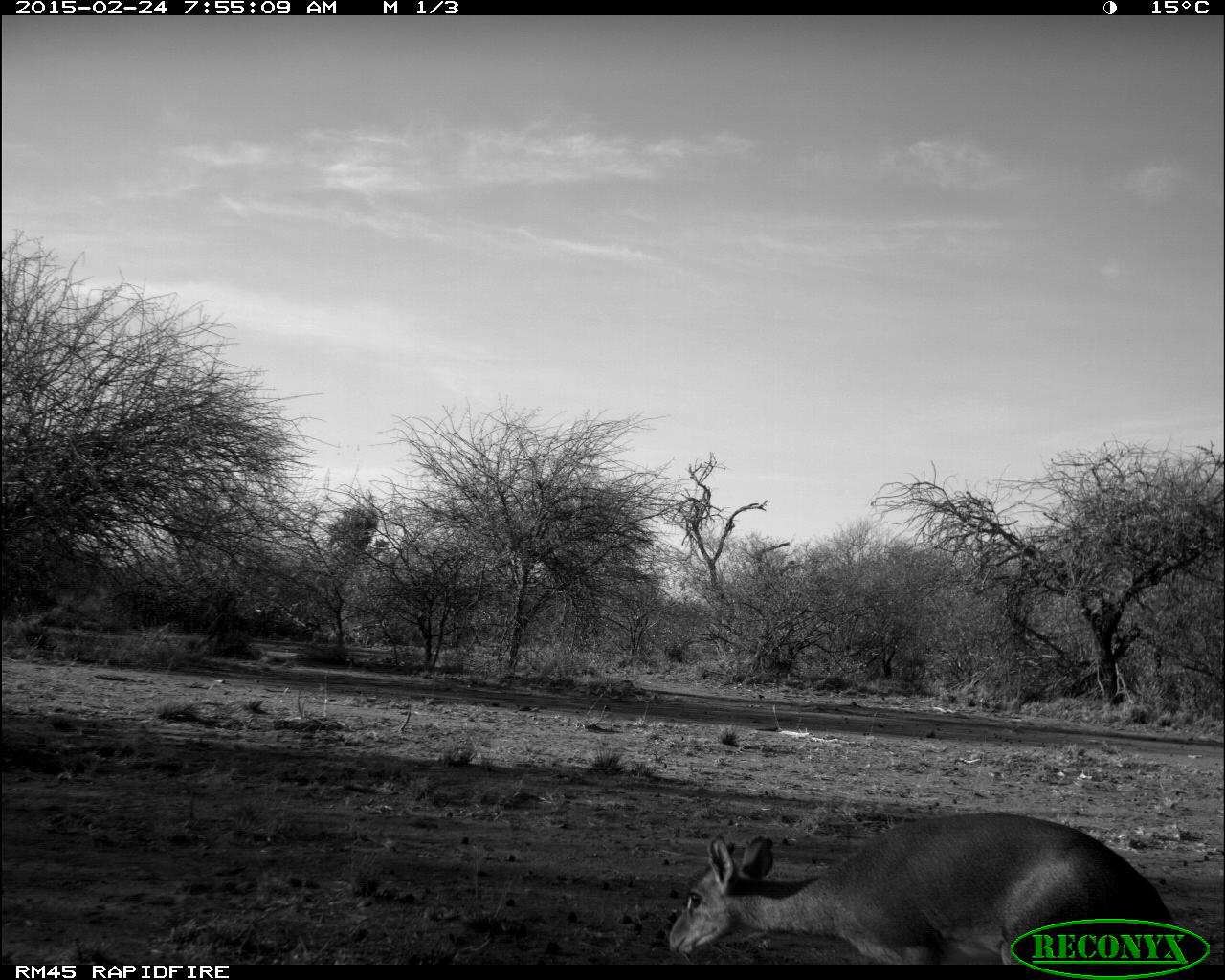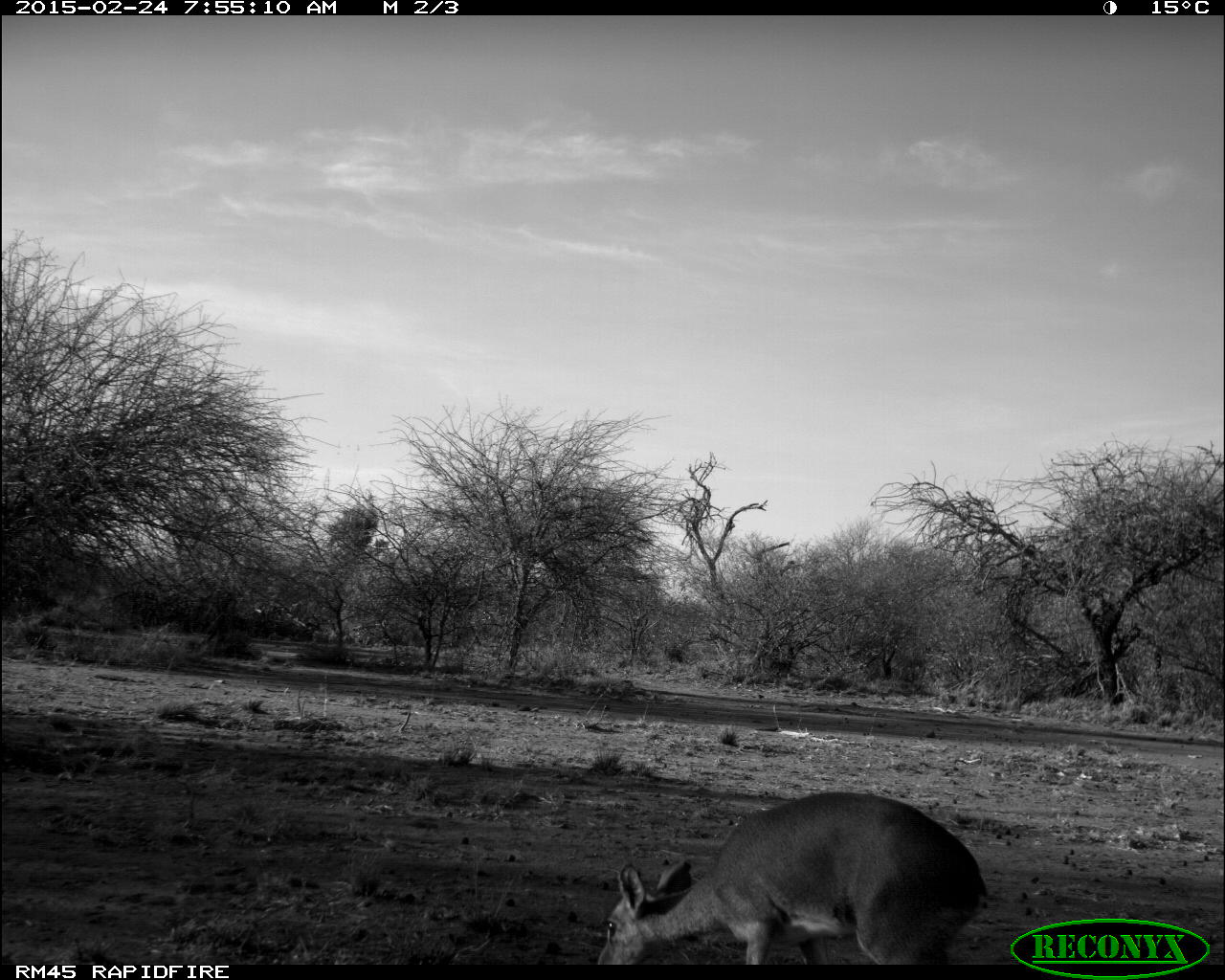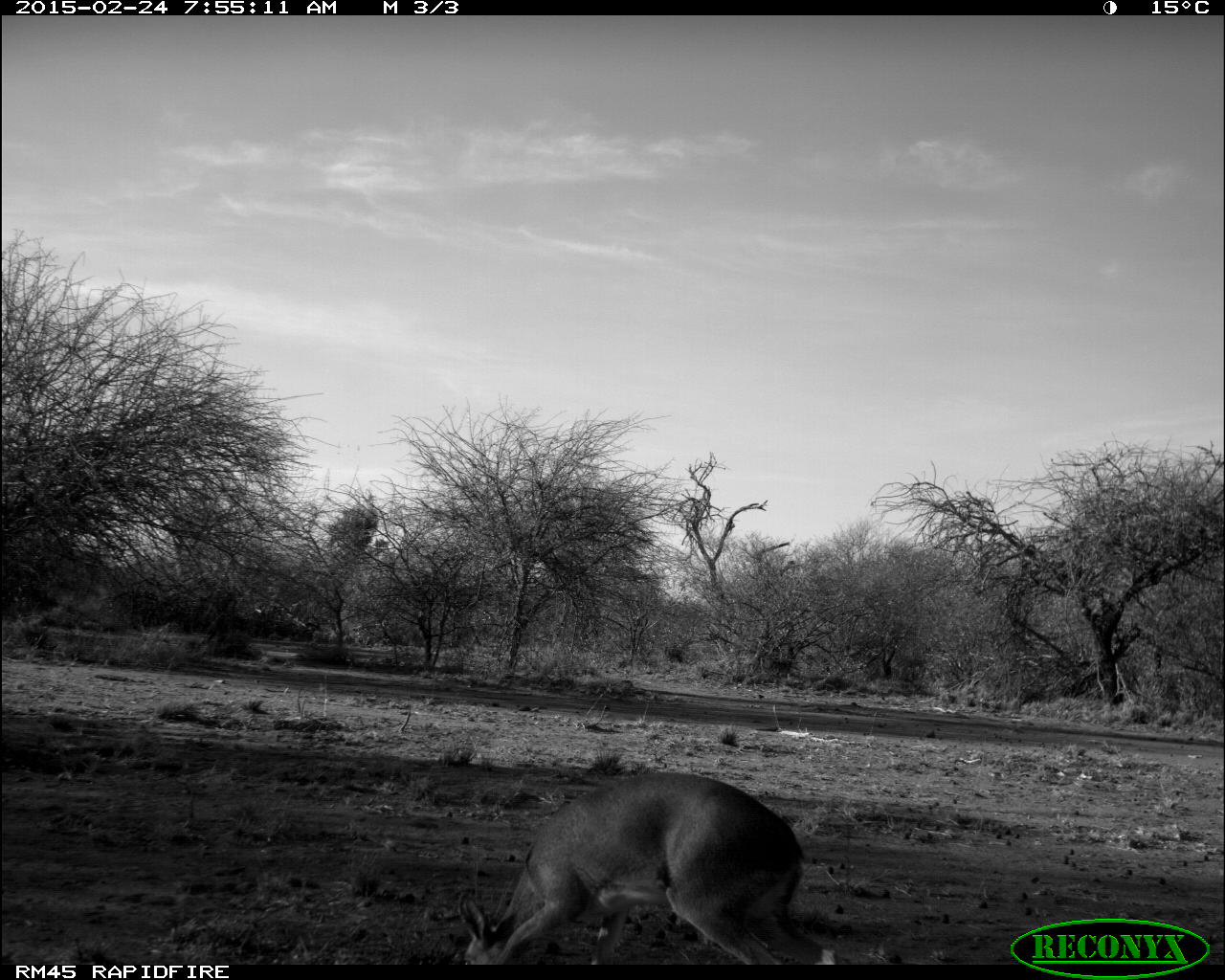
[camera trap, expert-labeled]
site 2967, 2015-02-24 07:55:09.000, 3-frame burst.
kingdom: Animalia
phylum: Chordata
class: Mammalia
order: Artiodactyla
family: Bovidae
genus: Madoqua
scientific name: Madoqua guentheri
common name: günther's dik-dik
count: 1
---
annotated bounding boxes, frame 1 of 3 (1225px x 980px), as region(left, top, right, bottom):
madoqua guentheri: region(666, 807, 1184, 956)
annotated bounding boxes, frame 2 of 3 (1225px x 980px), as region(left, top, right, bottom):
madoqua guentheri: region(591, 792, 989, 958)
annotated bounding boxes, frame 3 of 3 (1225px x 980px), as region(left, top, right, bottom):
madoqua guentheri: region(454, 760, 846, 965)